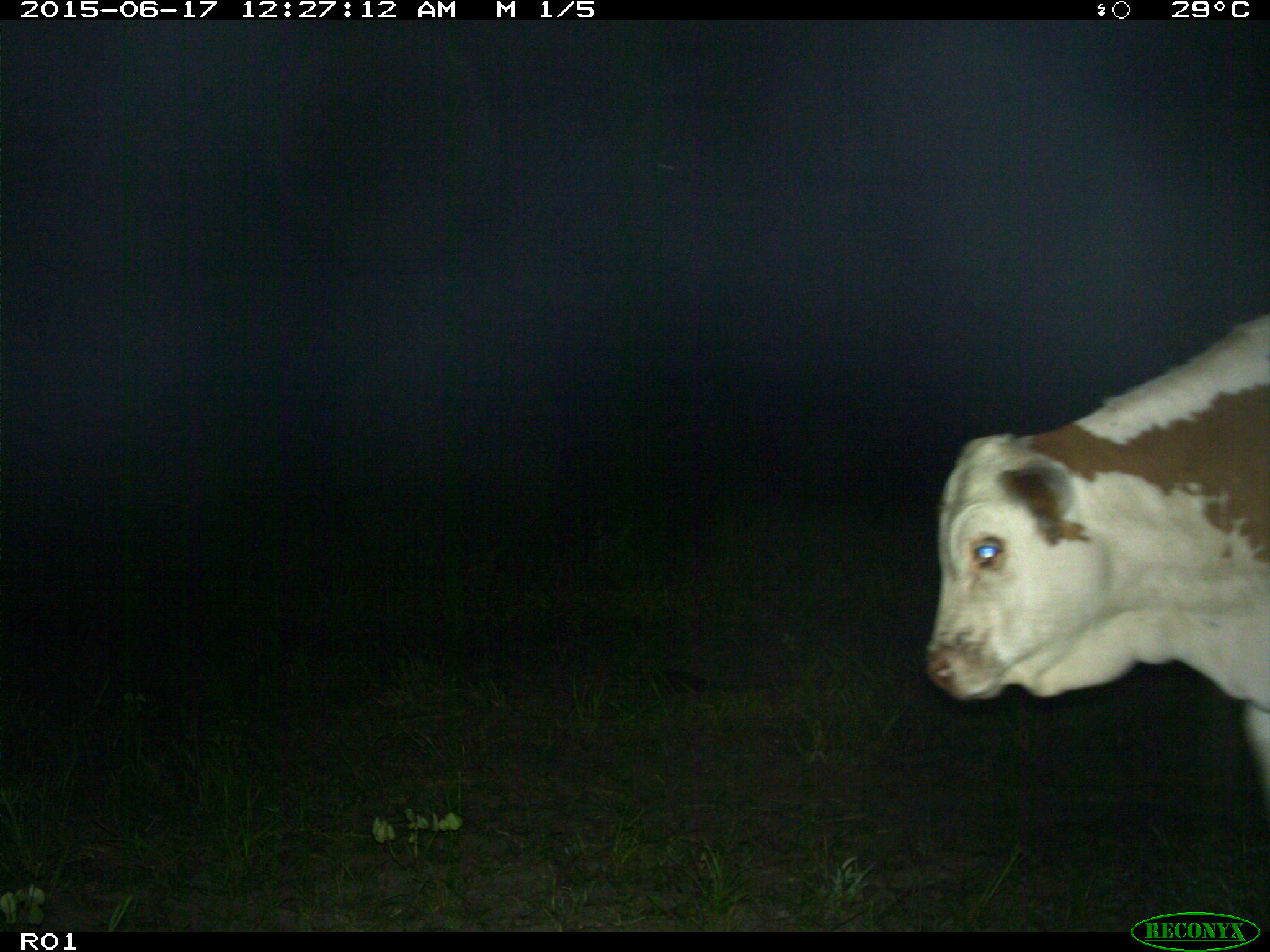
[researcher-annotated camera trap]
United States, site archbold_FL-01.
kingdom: Animalia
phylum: Chordata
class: Mammalia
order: Artiodactyla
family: Bovidae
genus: Bos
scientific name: Bos taurus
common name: domestic cow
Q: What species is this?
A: Bos taurus (domestic cow).